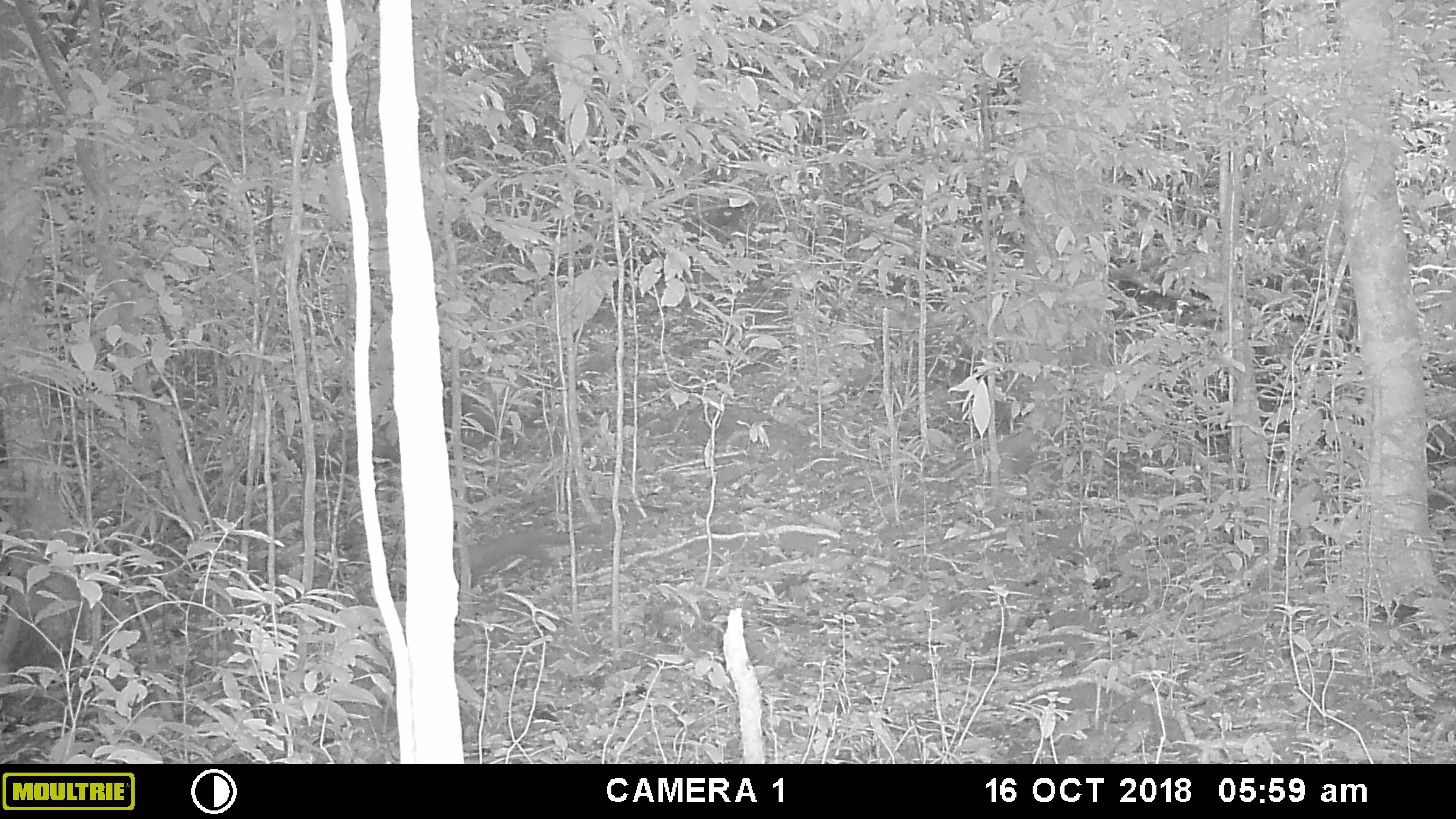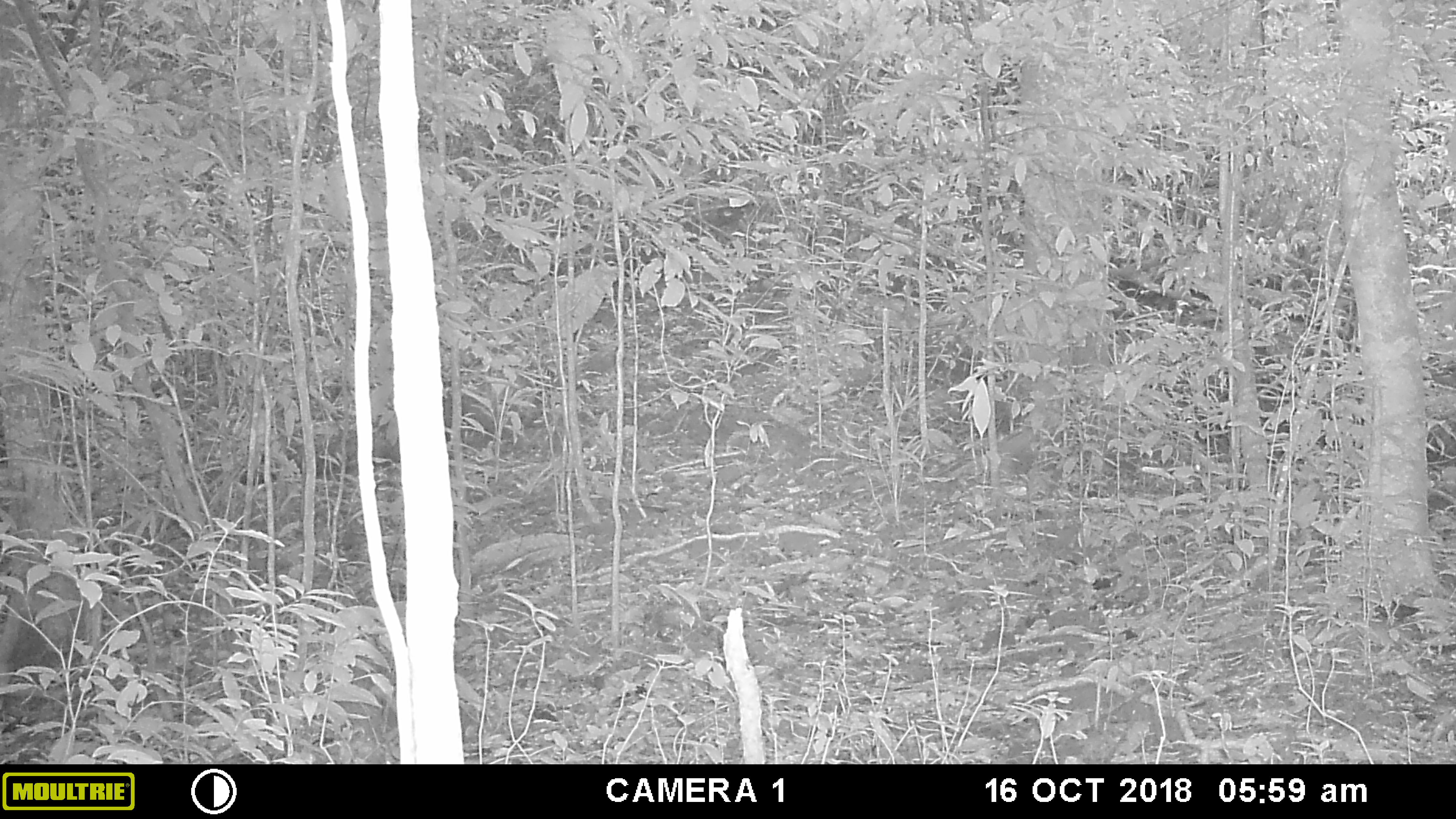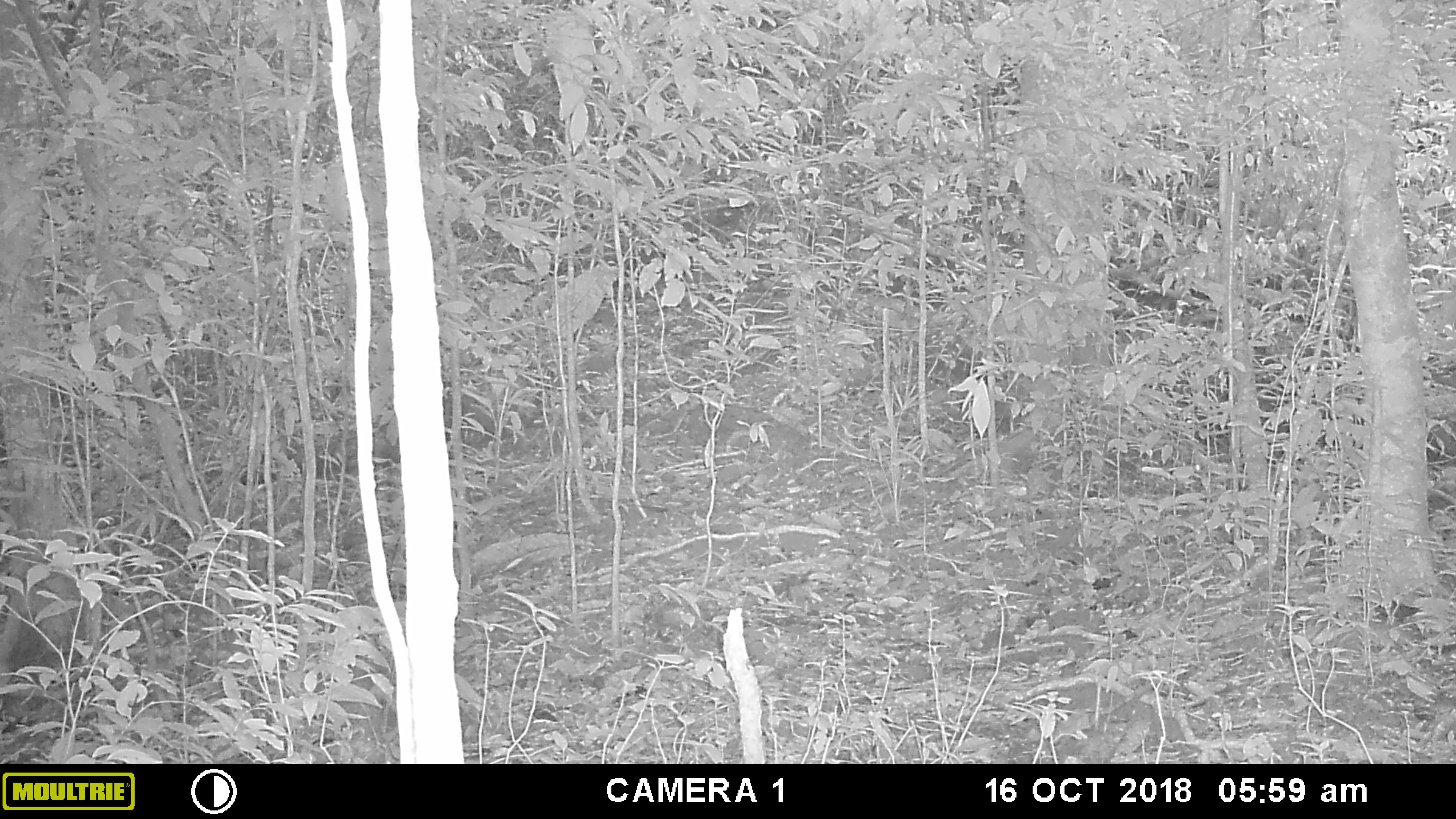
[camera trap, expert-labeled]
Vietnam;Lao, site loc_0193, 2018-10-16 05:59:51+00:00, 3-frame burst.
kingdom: Animalia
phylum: Chordata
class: Mammalia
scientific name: Mammalia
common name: mammal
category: unidentified small mammal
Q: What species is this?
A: Unidentified small mammal (mammal) (Mammalia).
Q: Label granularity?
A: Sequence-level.